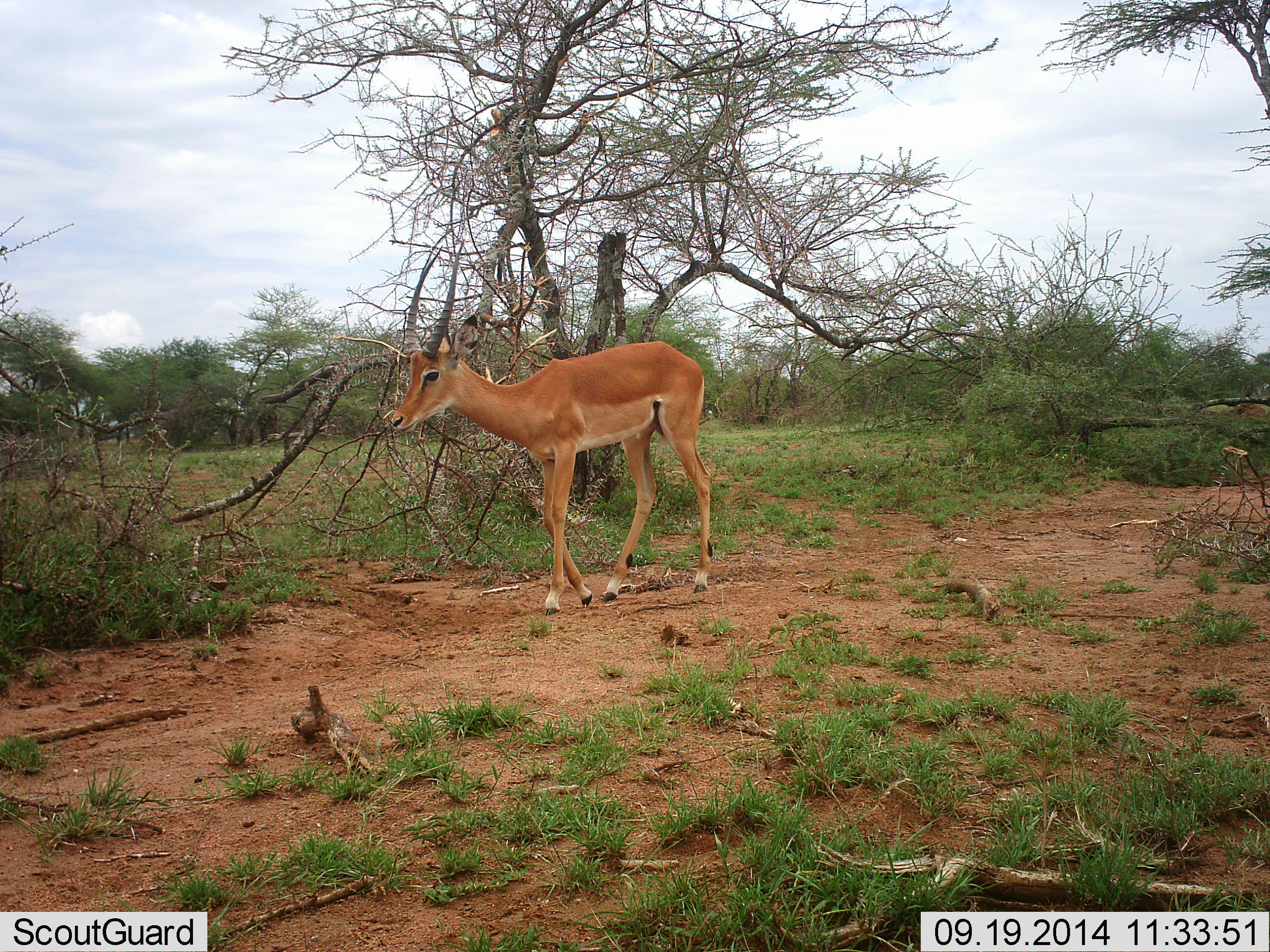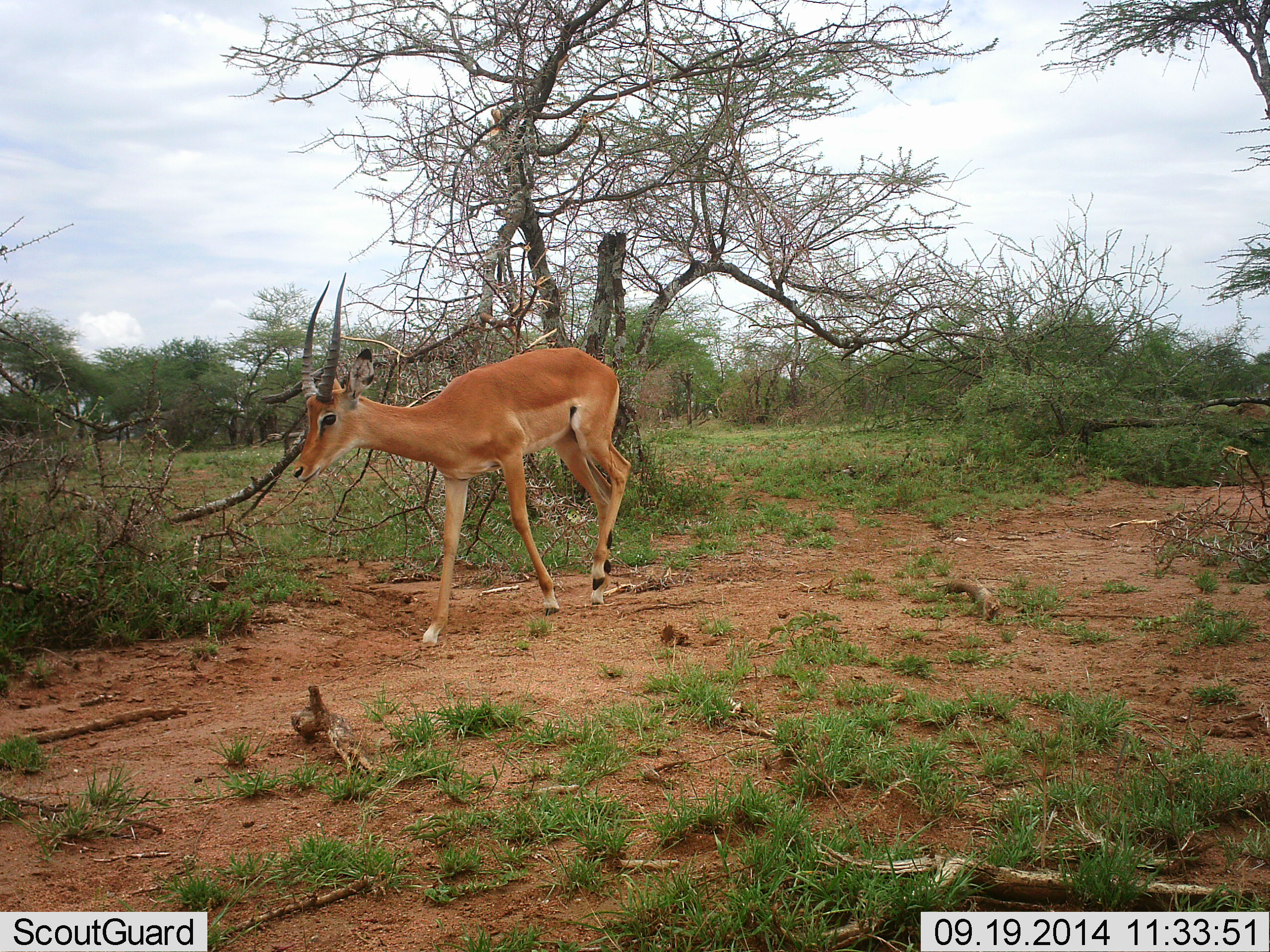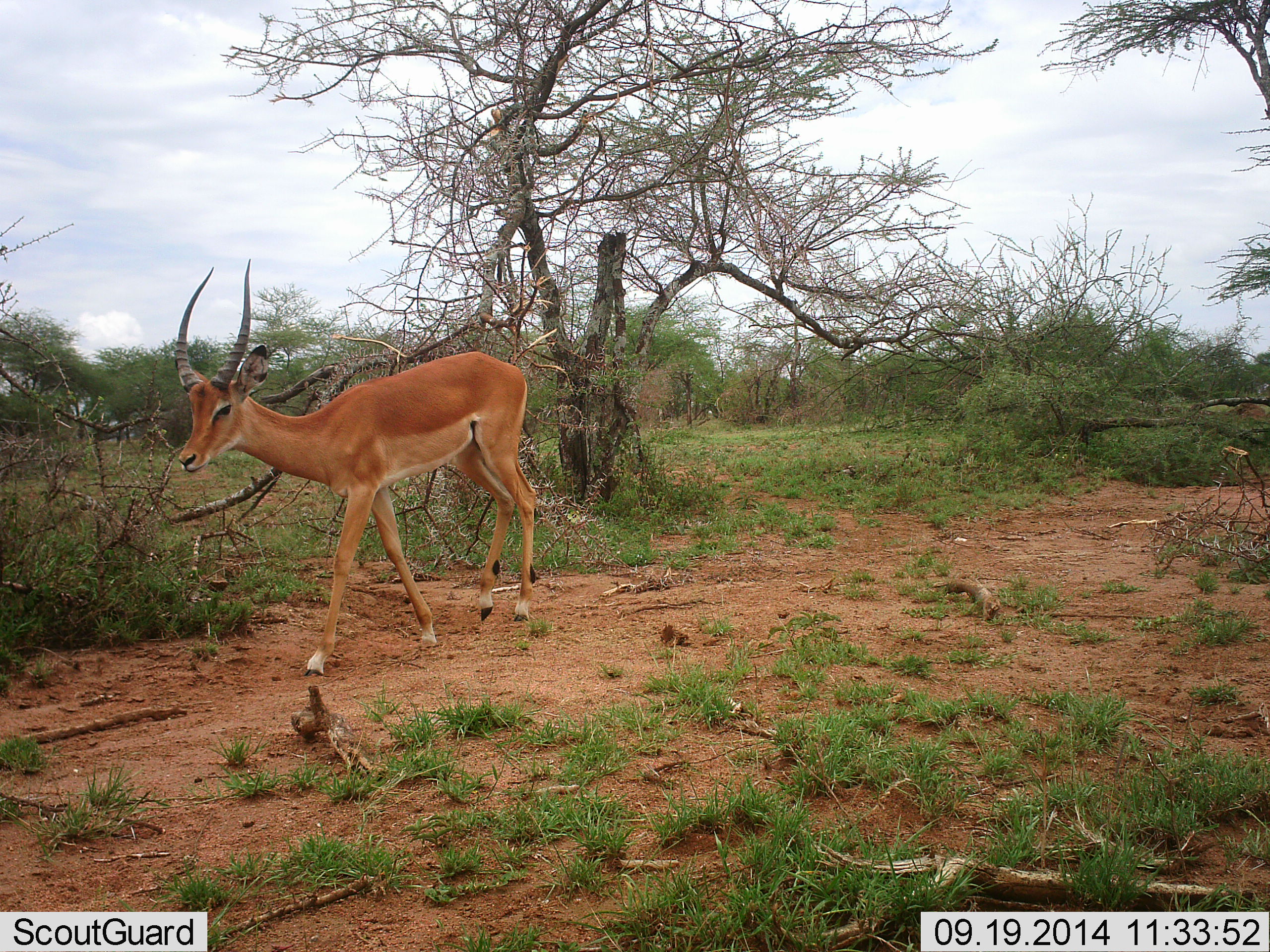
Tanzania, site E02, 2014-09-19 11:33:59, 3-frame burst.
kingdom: Animalia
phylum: Chordata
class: Mammalia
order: Artiodactyla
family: Bovidae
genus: Aepyceros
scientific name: Aepyceros melampus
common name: impala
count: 1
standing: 10%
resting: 0%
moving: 100%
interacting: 0%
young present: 0%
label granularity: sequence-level